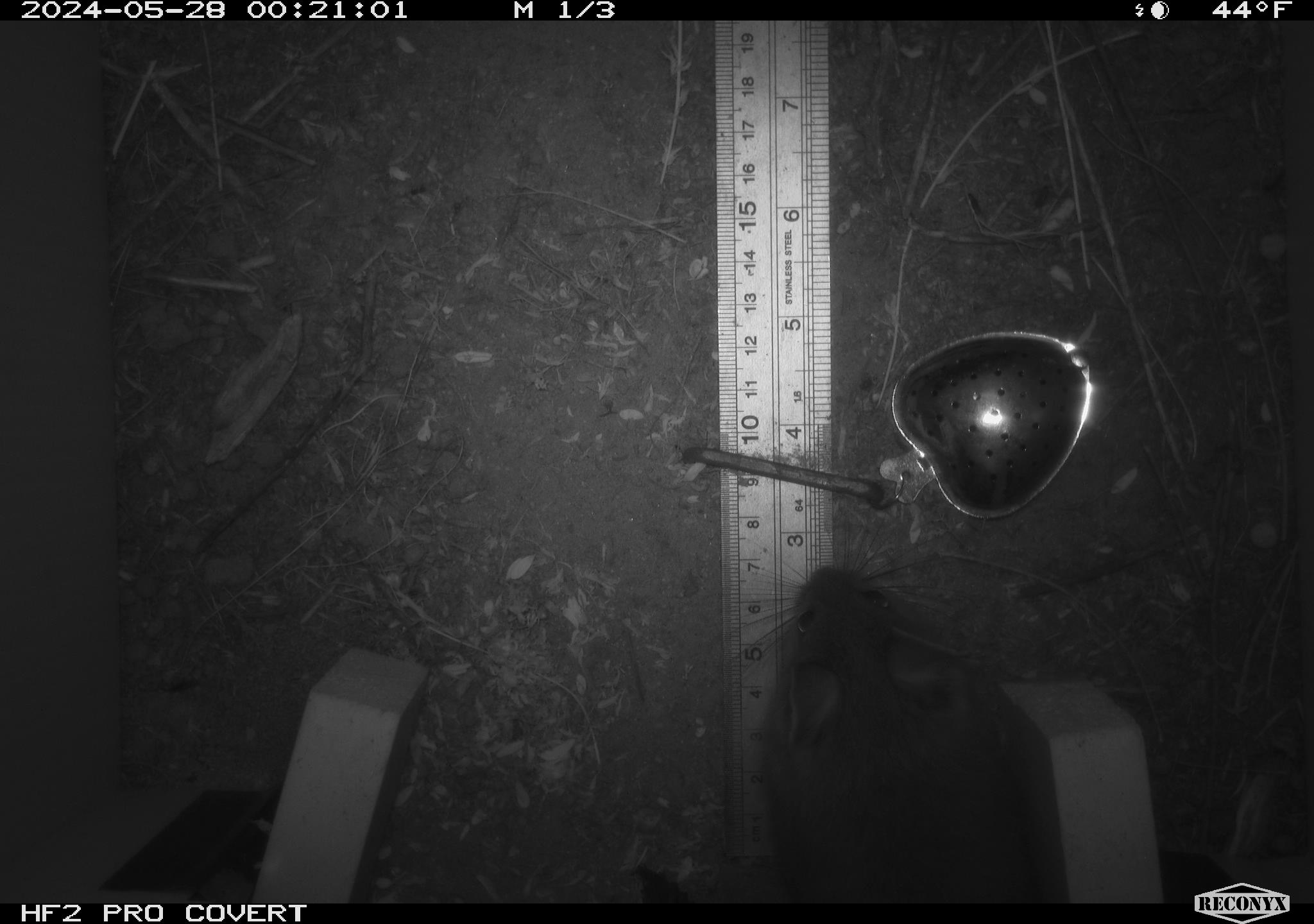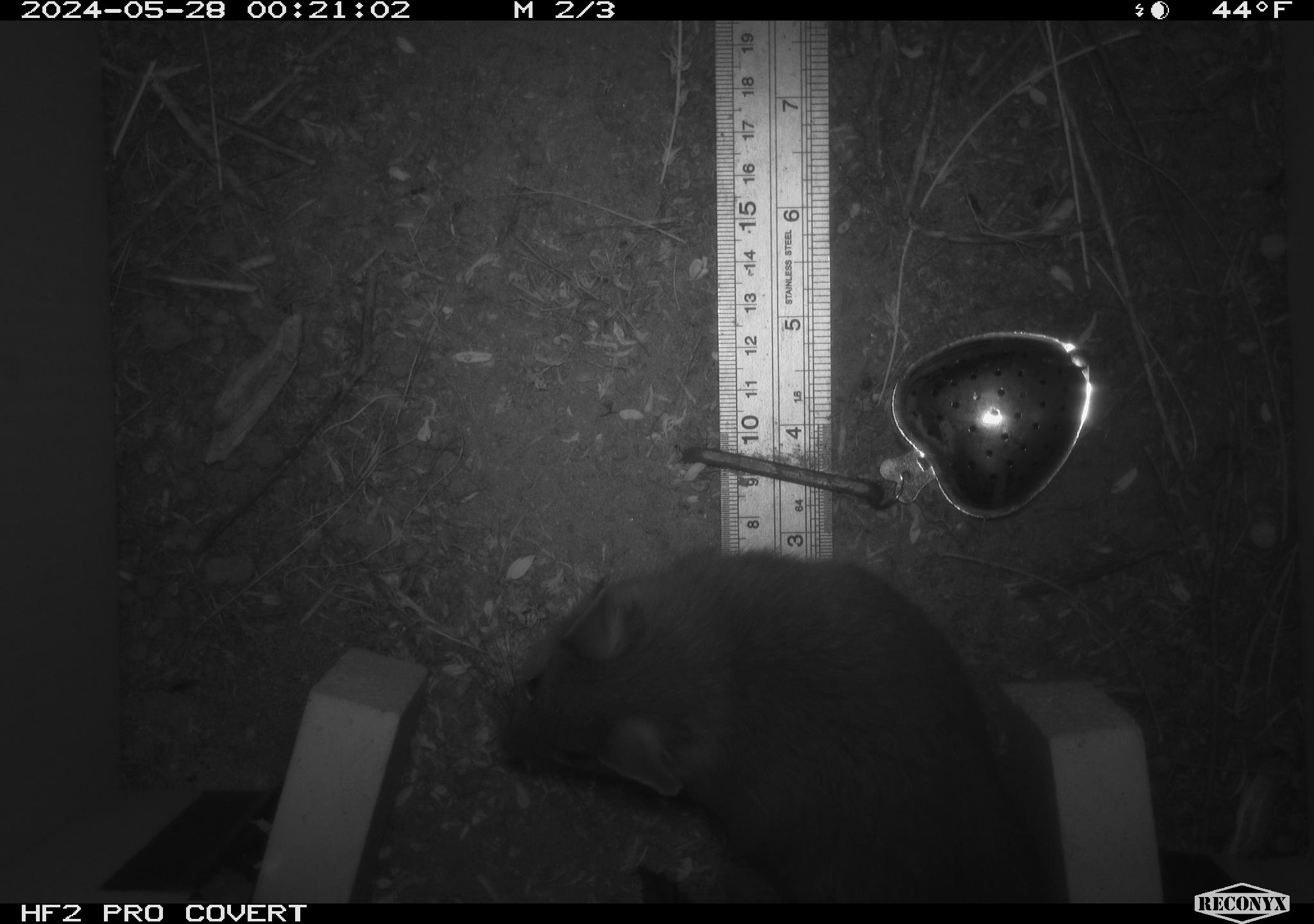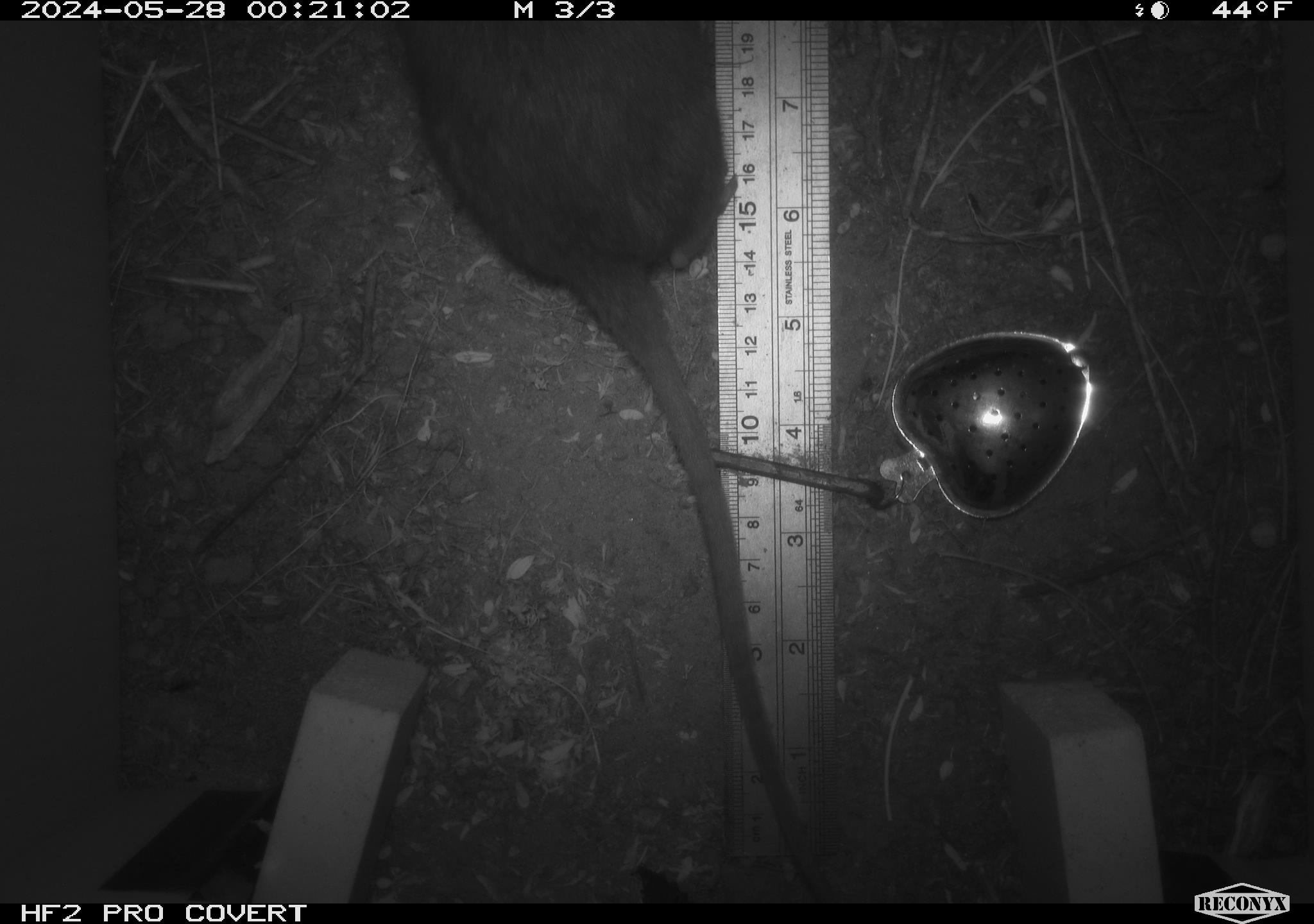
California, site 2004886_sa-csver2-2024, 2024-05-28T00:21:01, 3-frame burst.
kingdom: Animalia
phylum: Chordata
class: Mammalia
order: Rodentia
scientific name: Rodentia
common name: rodent